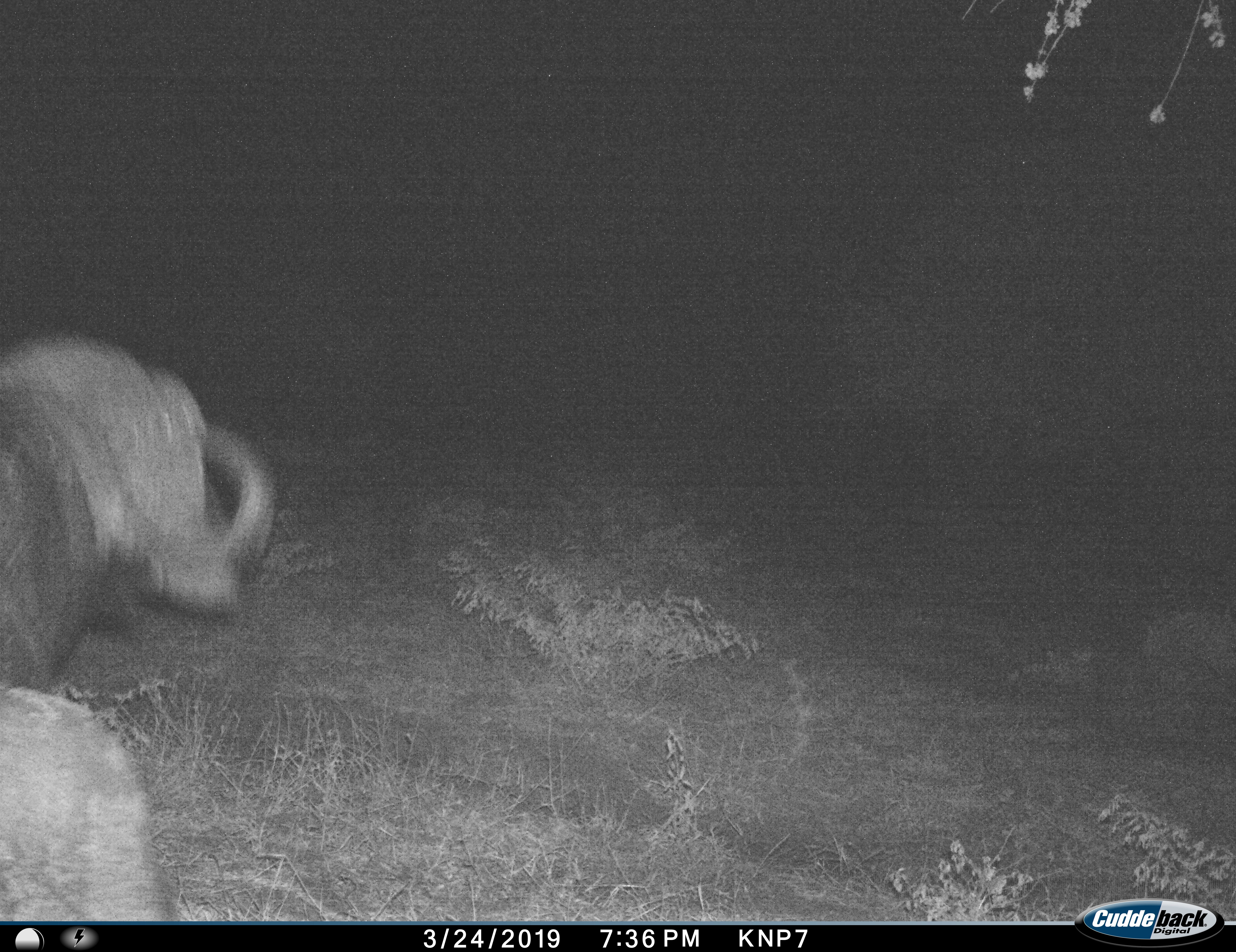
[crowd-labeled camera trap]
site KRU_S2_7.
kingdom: Animalia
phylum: Chordata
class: Mammalia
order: Artiodactyla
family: Bovidae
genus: Syncerus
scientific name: Syncerus caffer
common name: african buffalo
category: buffalo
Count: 1.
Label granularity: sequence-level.